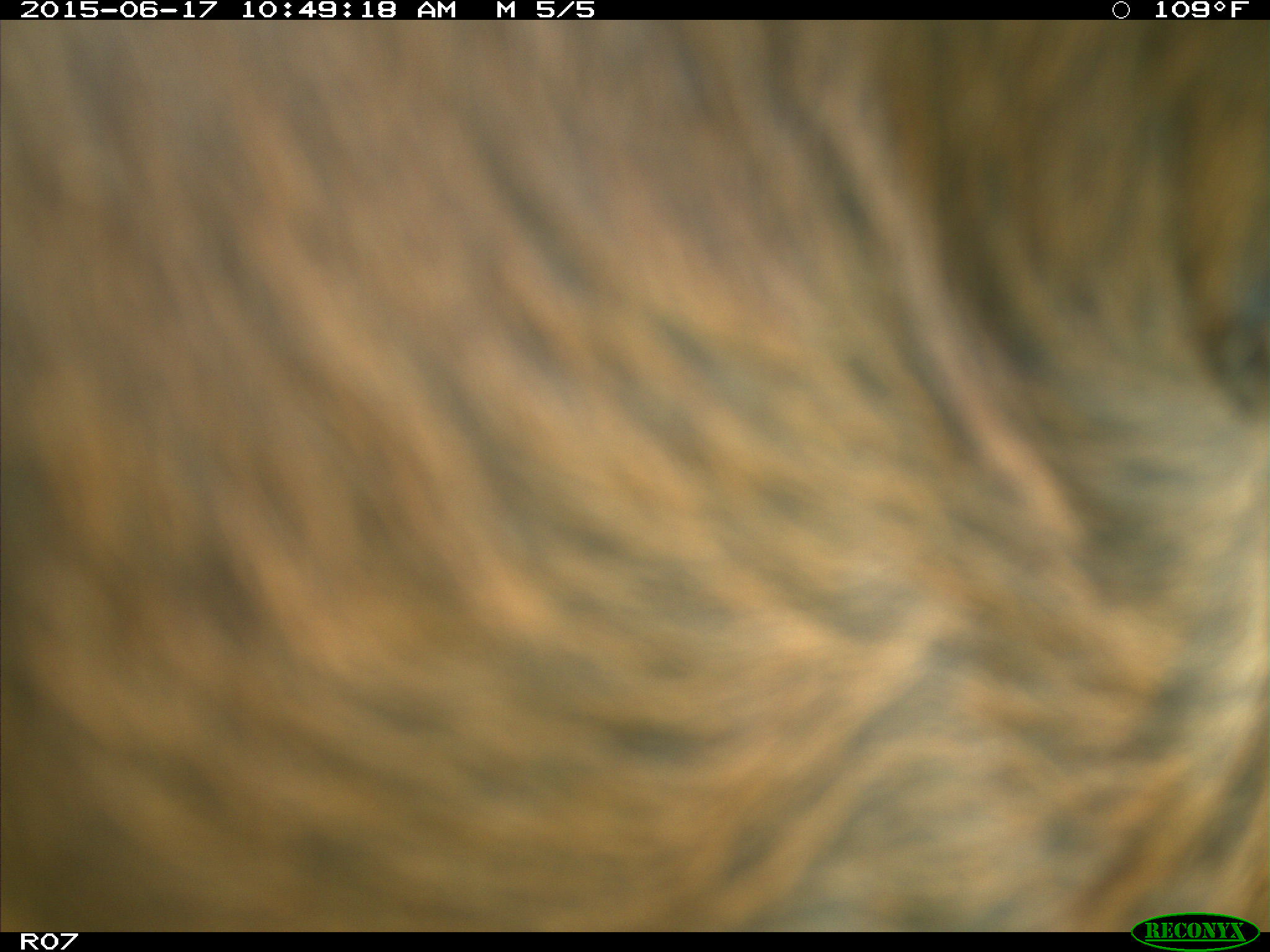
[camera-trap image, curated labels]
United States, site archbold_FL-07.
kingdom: Animalia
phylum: Chordata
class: Mammalia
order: Artiodactyla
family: Bovidae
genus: Bos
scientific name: Bos taurus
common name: domestic cow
Bos taurus (domestic cow).